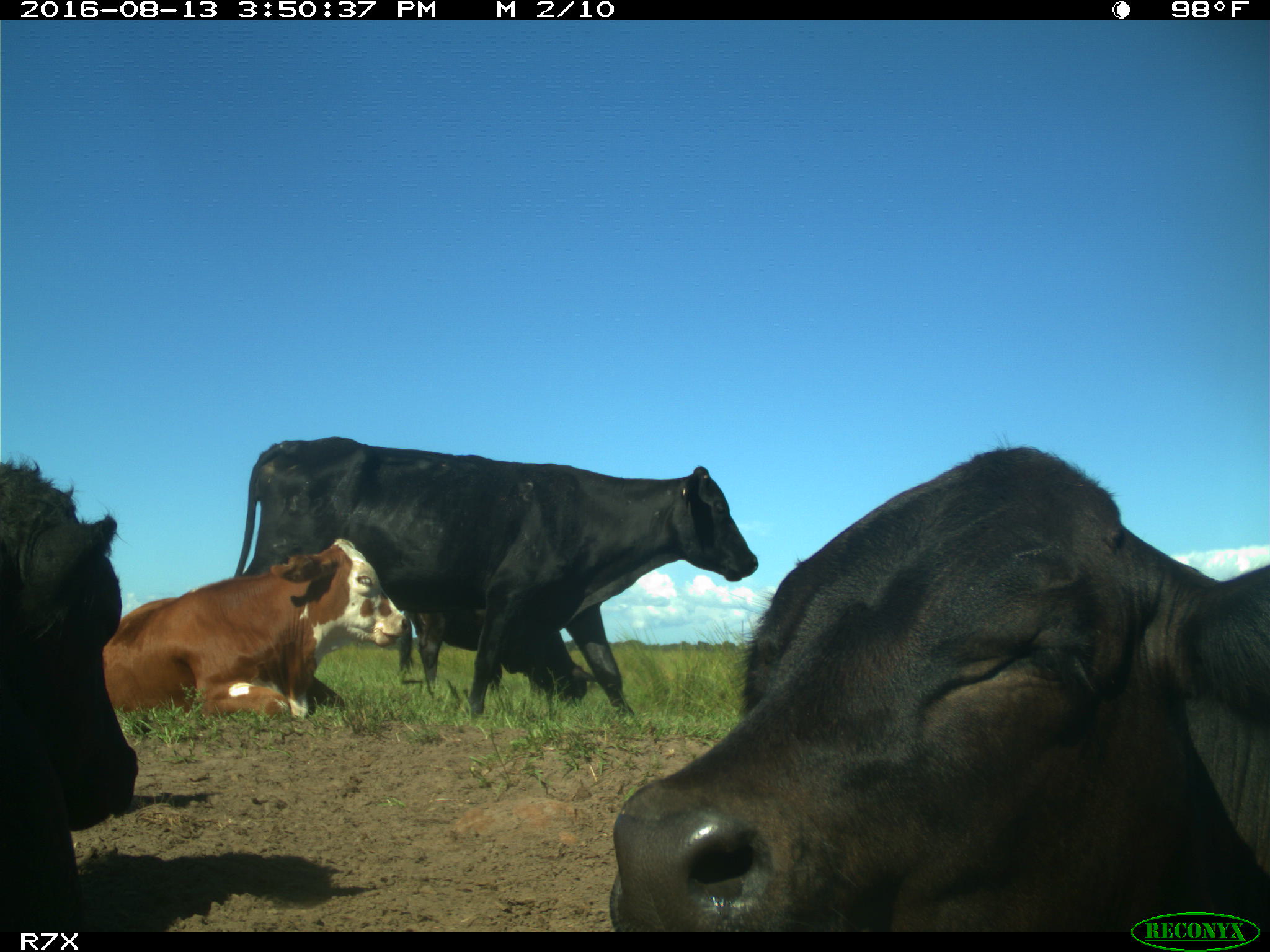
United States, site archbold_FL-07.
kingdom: Animalia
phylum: Chordata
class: Mammalia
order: Artiodactyla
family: Bovidae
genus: Bos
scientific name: Bos taurus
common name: domestic cow